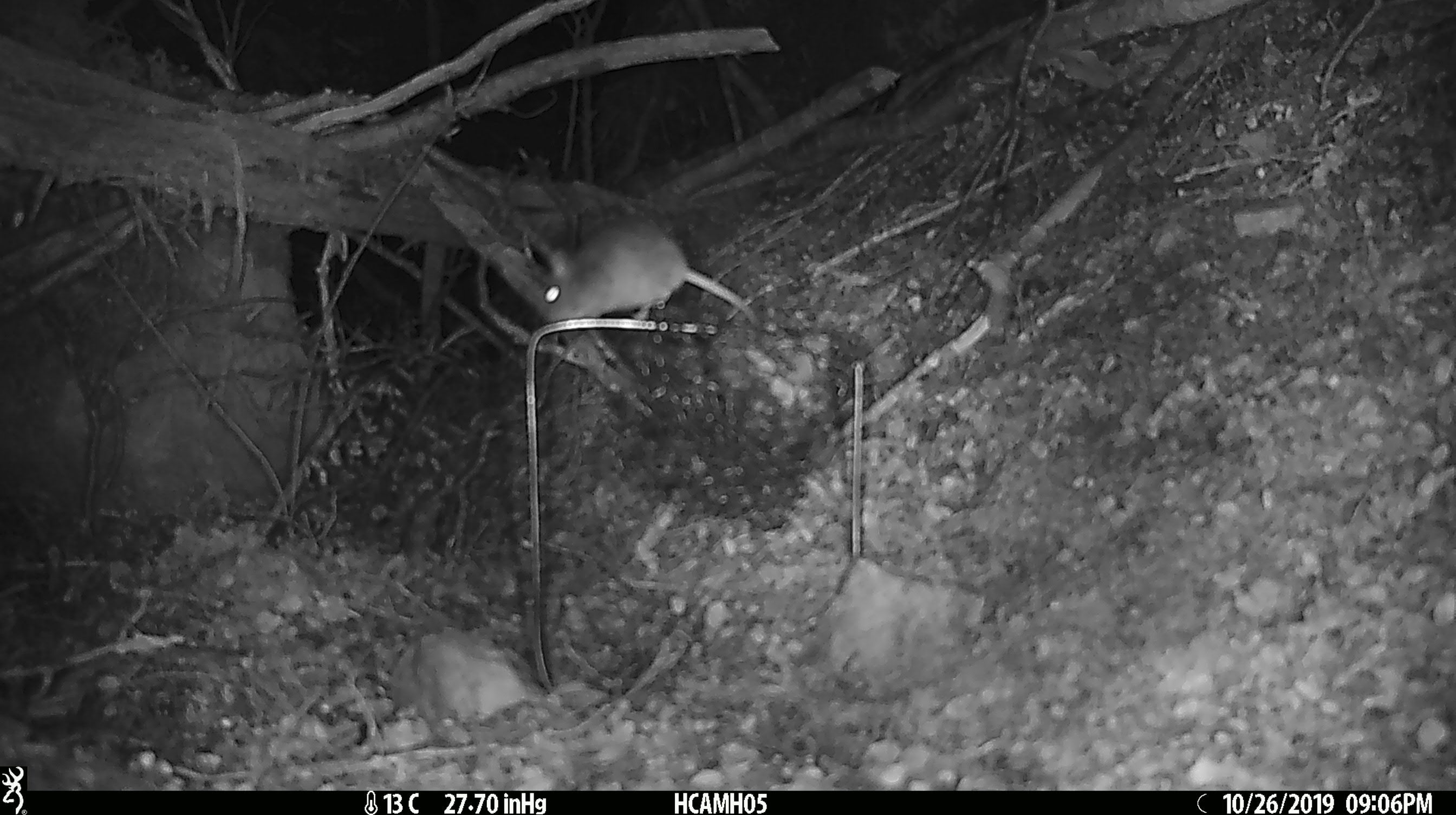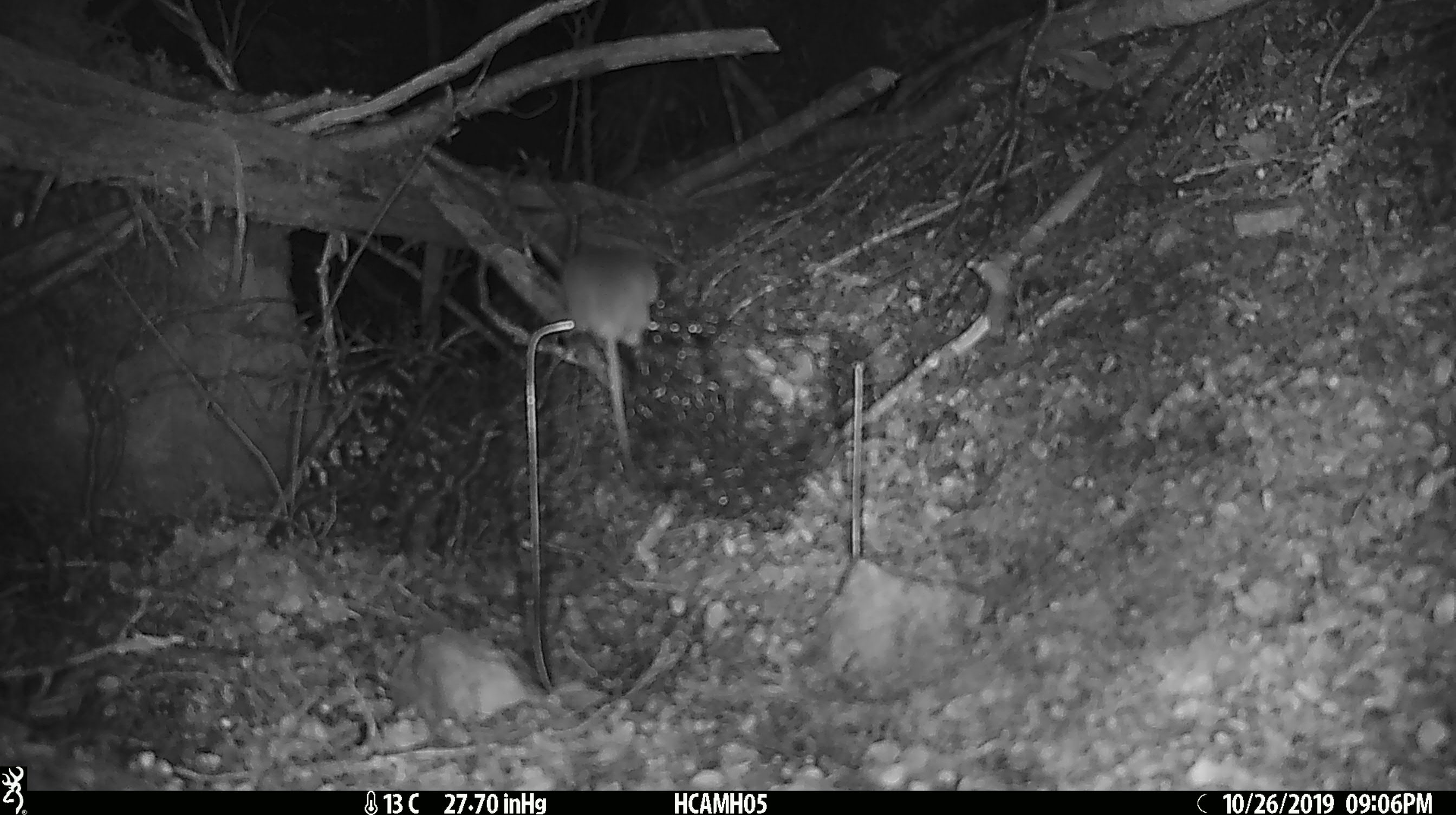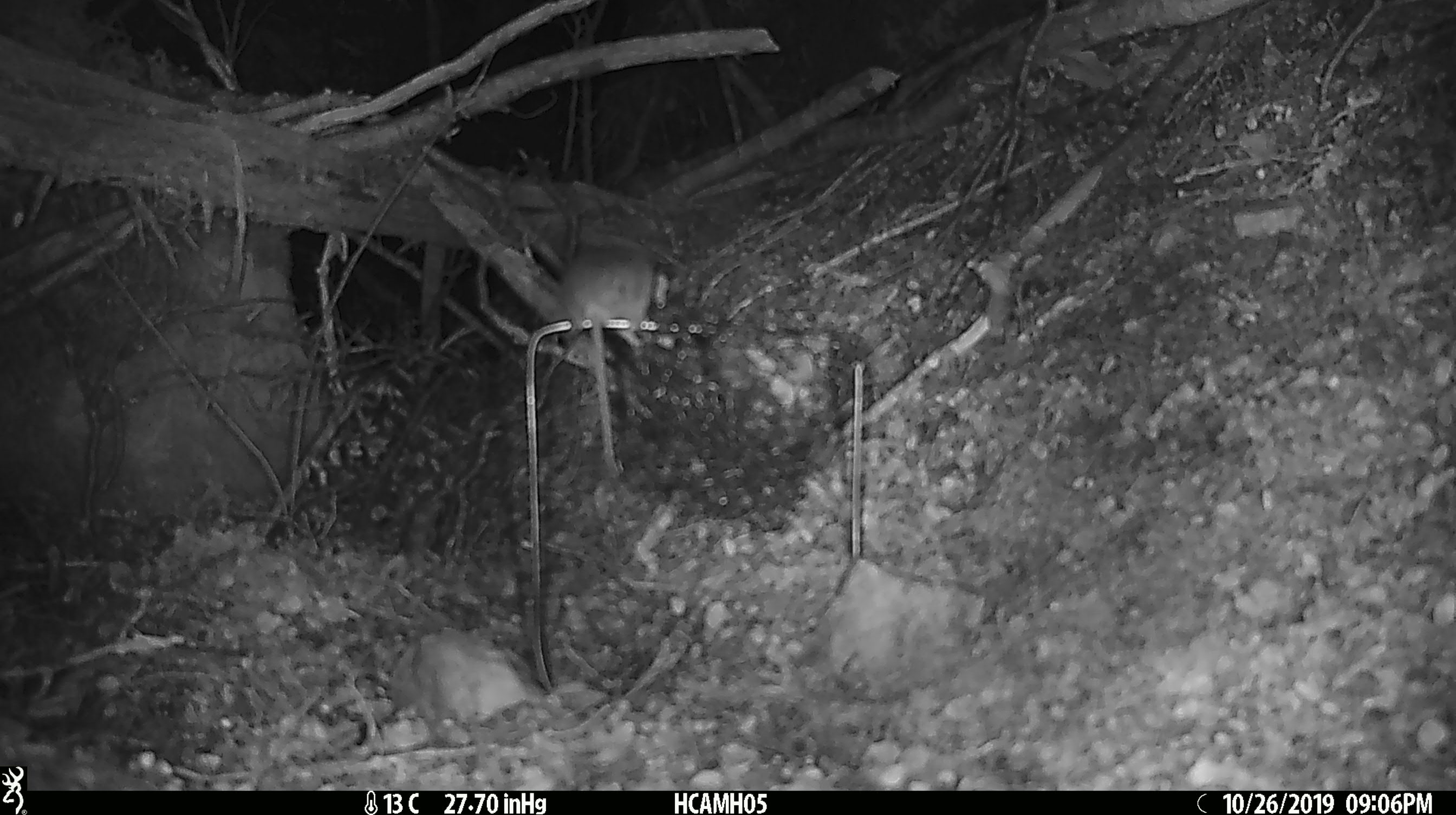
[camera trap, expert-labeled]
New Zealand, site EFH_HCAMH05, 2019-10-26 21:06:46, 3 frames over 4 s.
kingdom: Animalia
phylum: Chordata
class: Mammalia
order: Rodentia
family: Muridae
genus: Mus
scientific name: Mus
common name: mouse